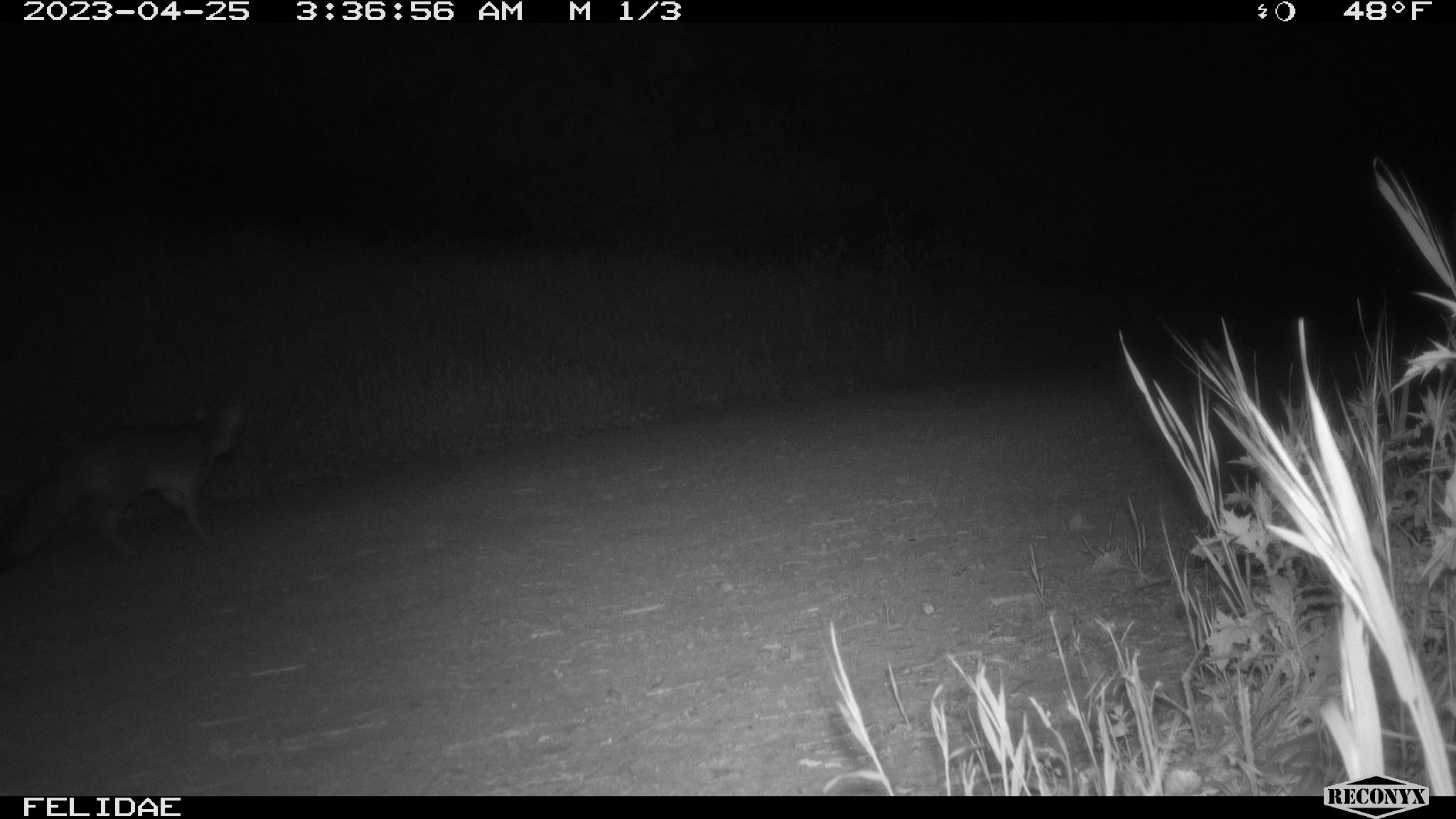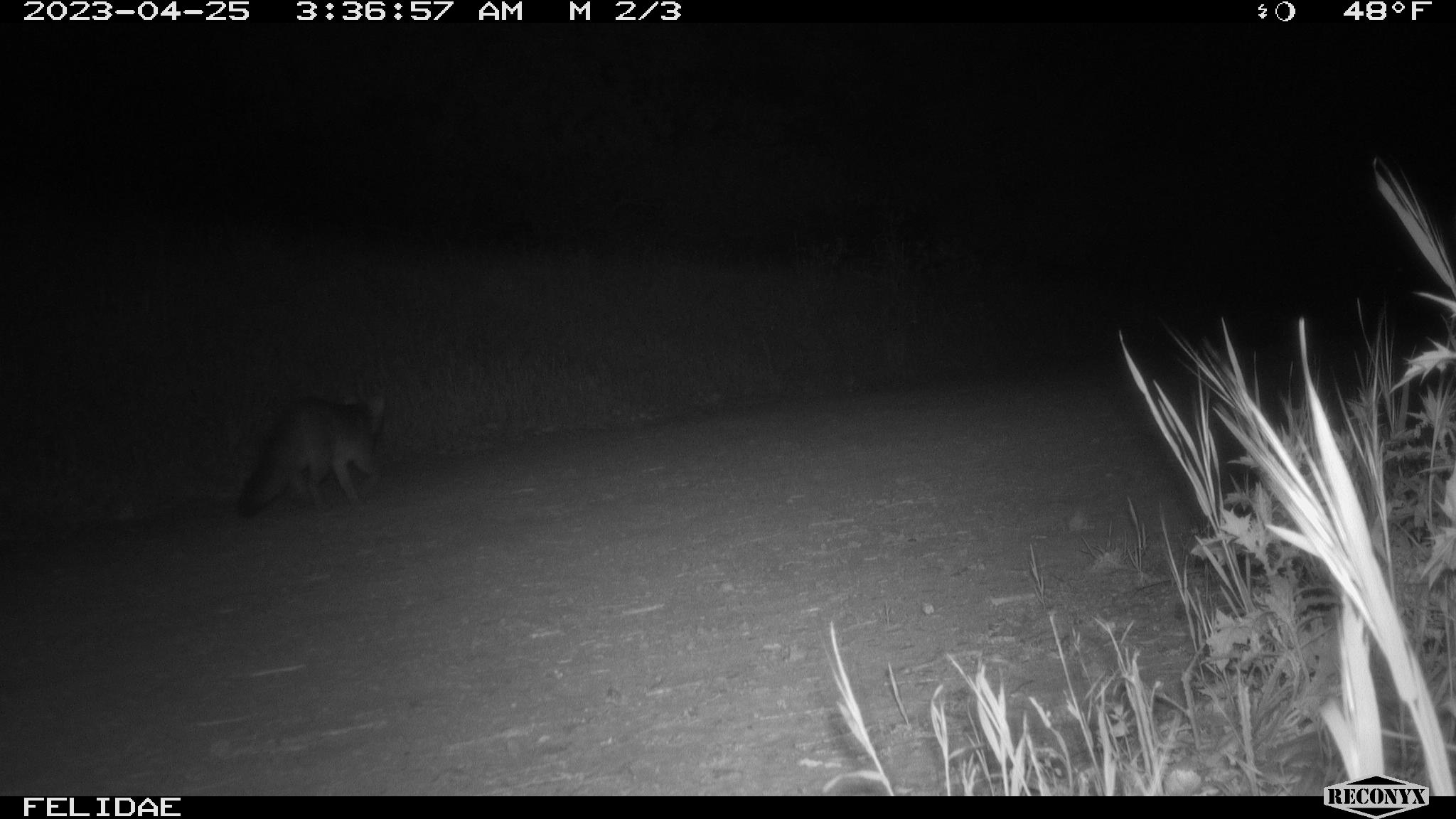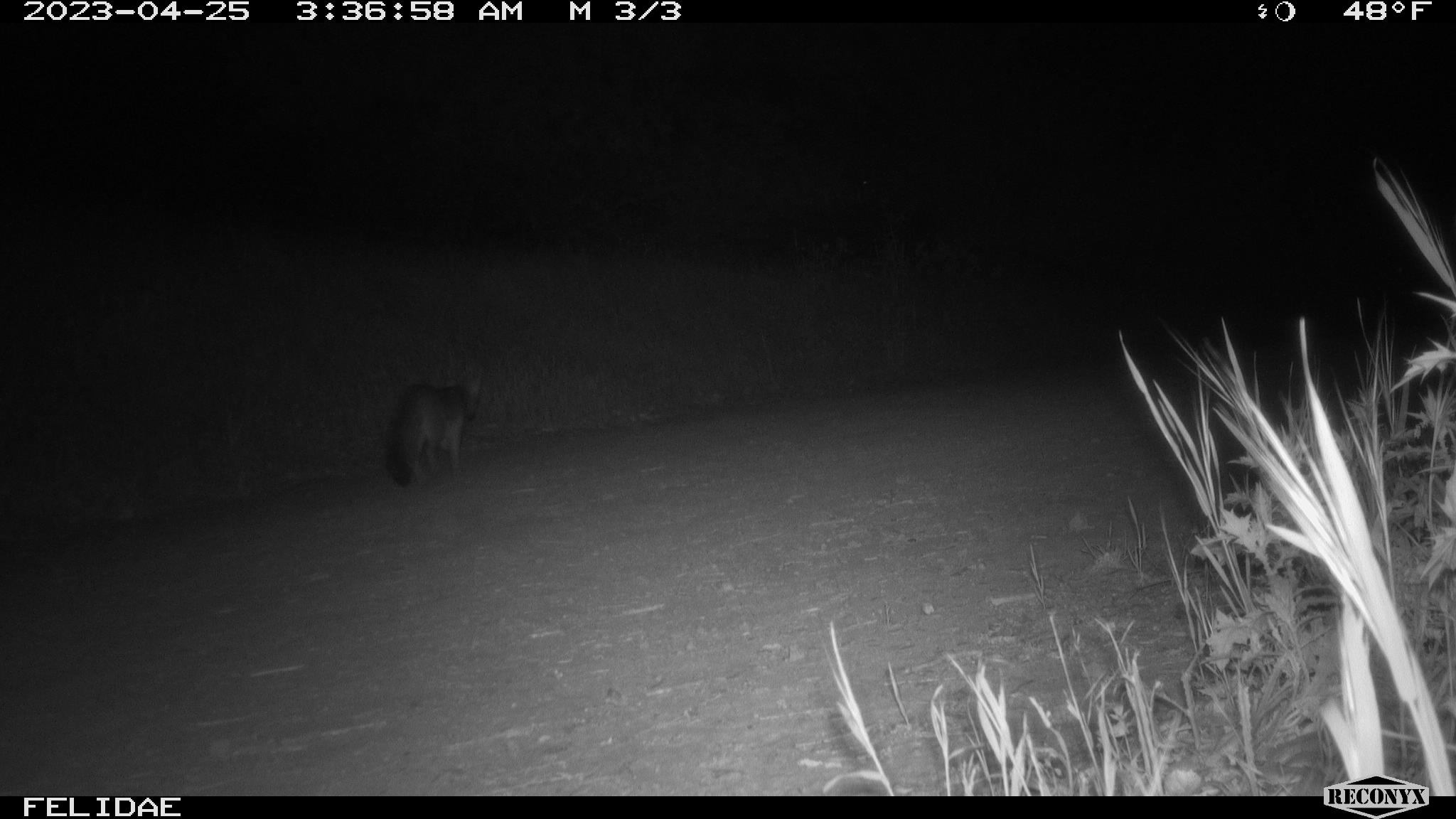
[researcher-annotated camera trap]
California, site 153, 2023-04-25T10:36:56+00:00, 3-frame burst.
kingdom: Animalia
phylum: Chordata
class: Mammalia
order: Carnivora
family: Canidae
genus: Urocyon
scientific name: Urocyon cinereoargenteus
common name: gray fox